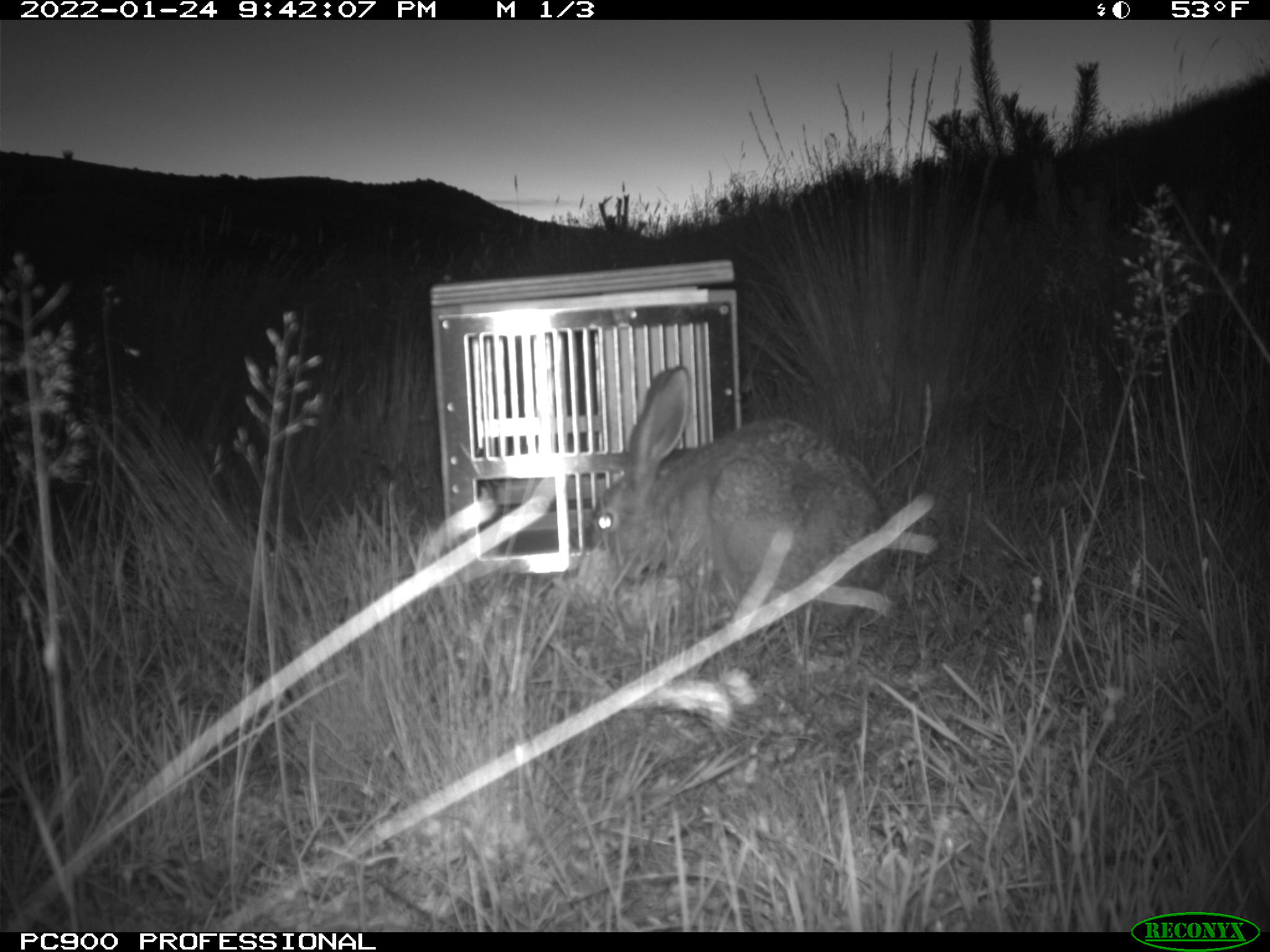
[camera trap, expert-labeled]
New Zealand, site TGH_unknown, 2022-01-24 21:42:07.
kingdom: Animalia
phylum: Chordata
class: Mammalia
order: Lagomorpha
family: Leporidae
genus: Lepus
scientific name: Lepus europaeus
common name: brown hare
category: hare